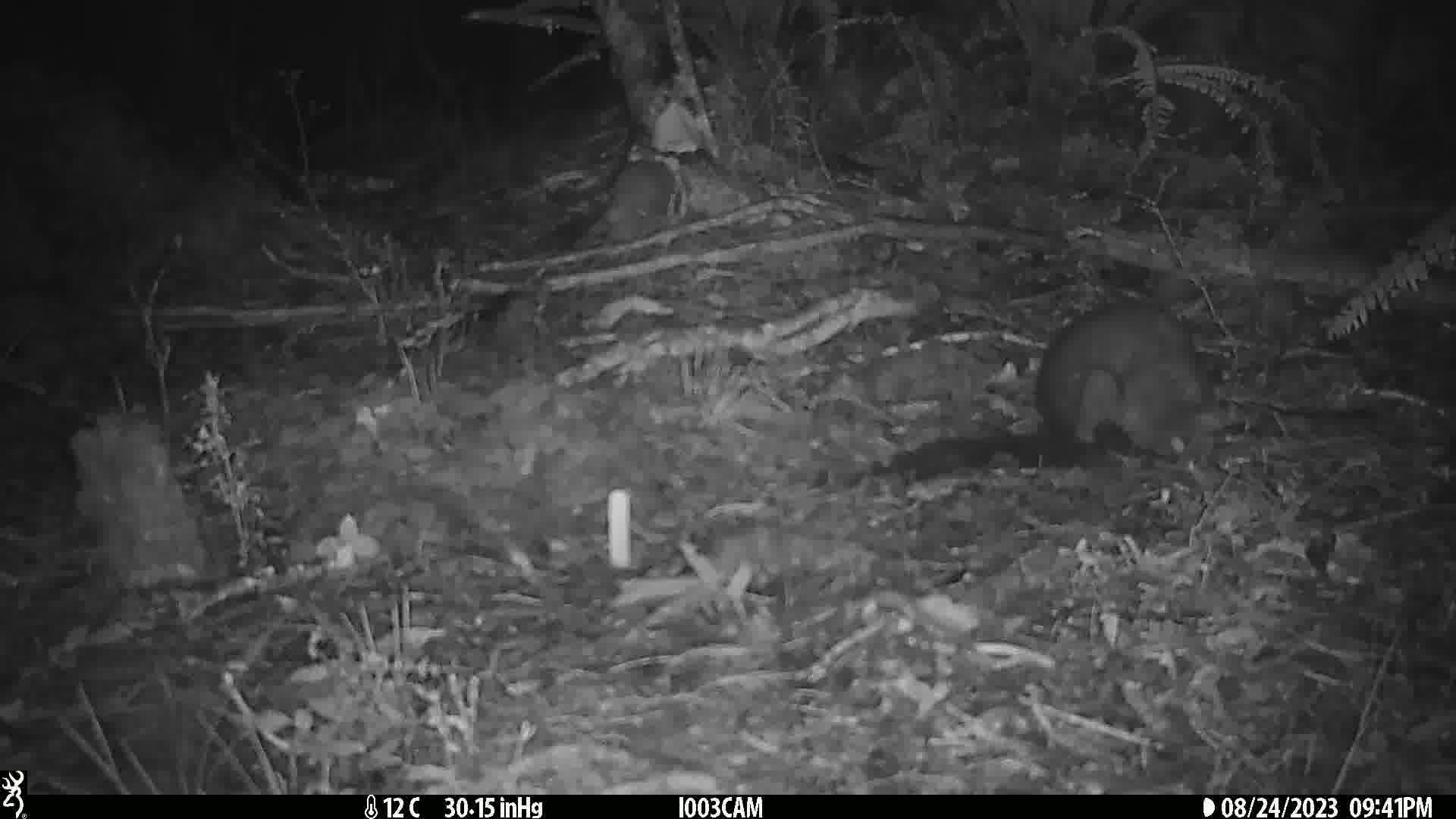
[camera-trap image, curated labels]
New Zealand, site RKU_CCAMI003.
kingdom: Animalia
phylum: Chordata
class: Mammalia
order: Diprotodontia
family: Phalangeridae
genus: Trichosurus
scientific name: Trichosurus vulpecula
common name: common brushtail possum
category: possum